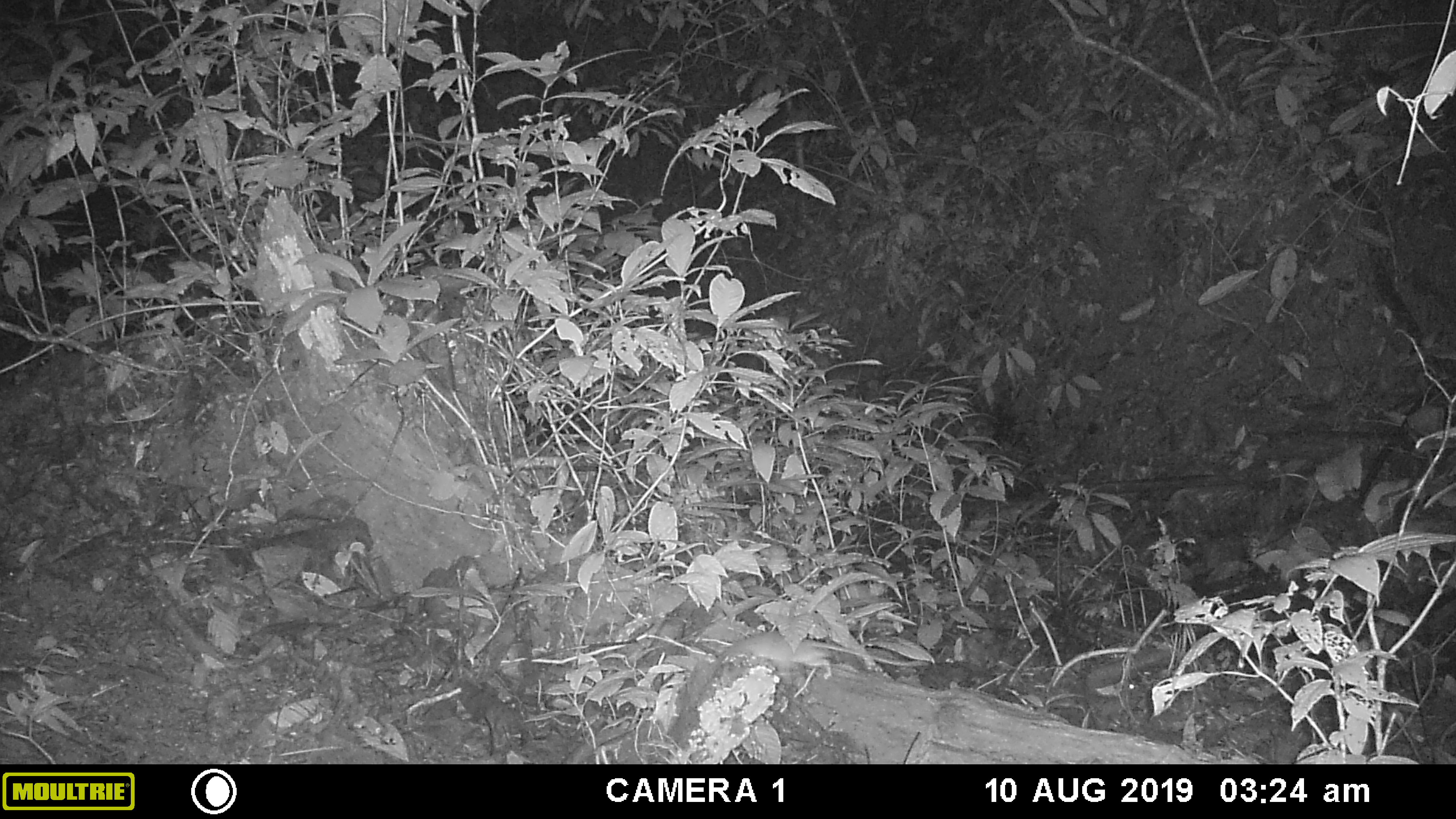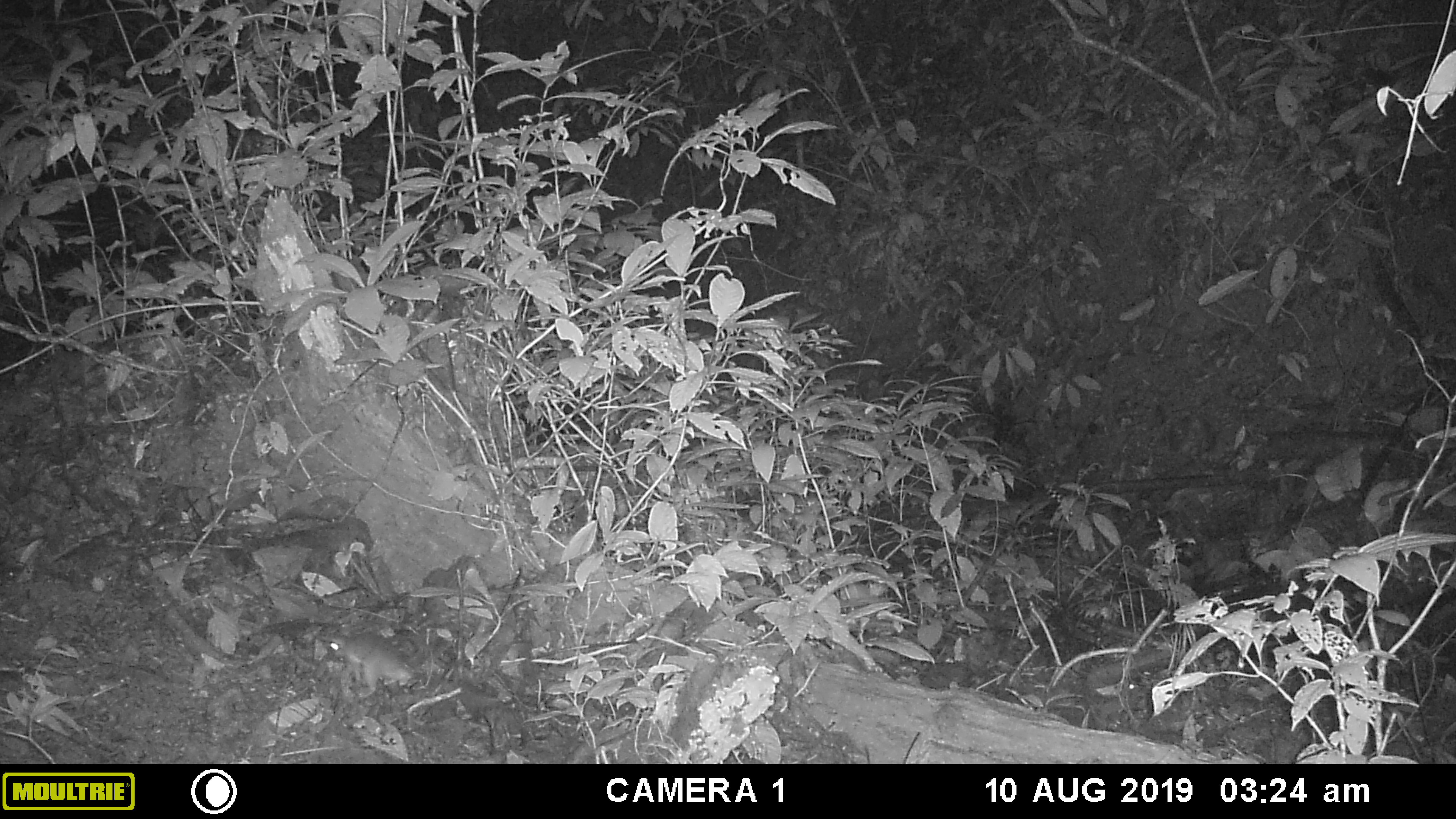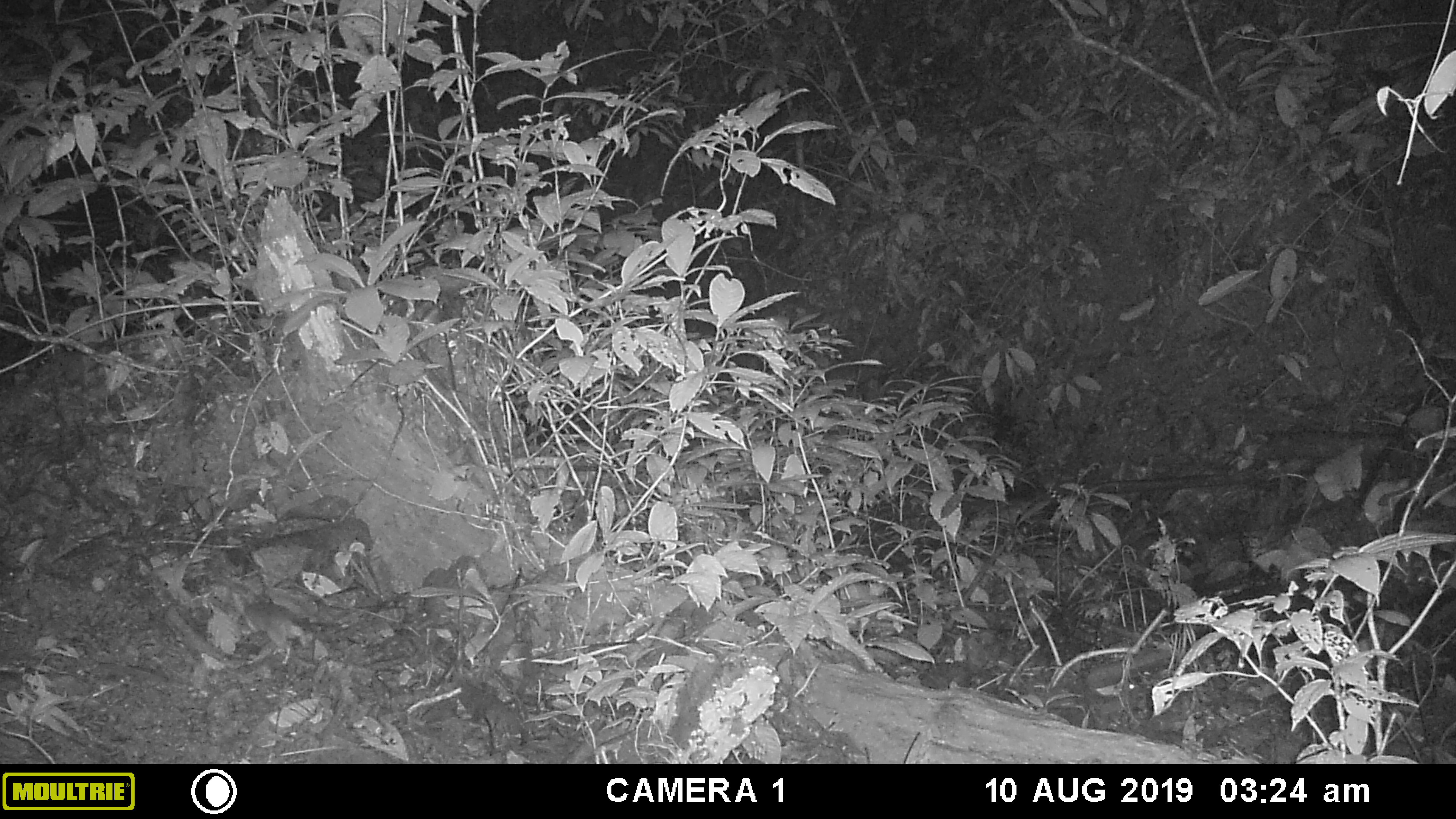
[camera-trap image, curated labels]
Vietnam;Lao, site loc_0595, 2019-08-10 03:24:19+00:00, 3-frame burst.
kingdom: Animalia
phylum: Chordata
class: Mammalia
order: Rodentia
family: Muridae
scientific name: Muridae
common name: old-world mice and rats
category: unidentified murid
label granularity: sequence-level